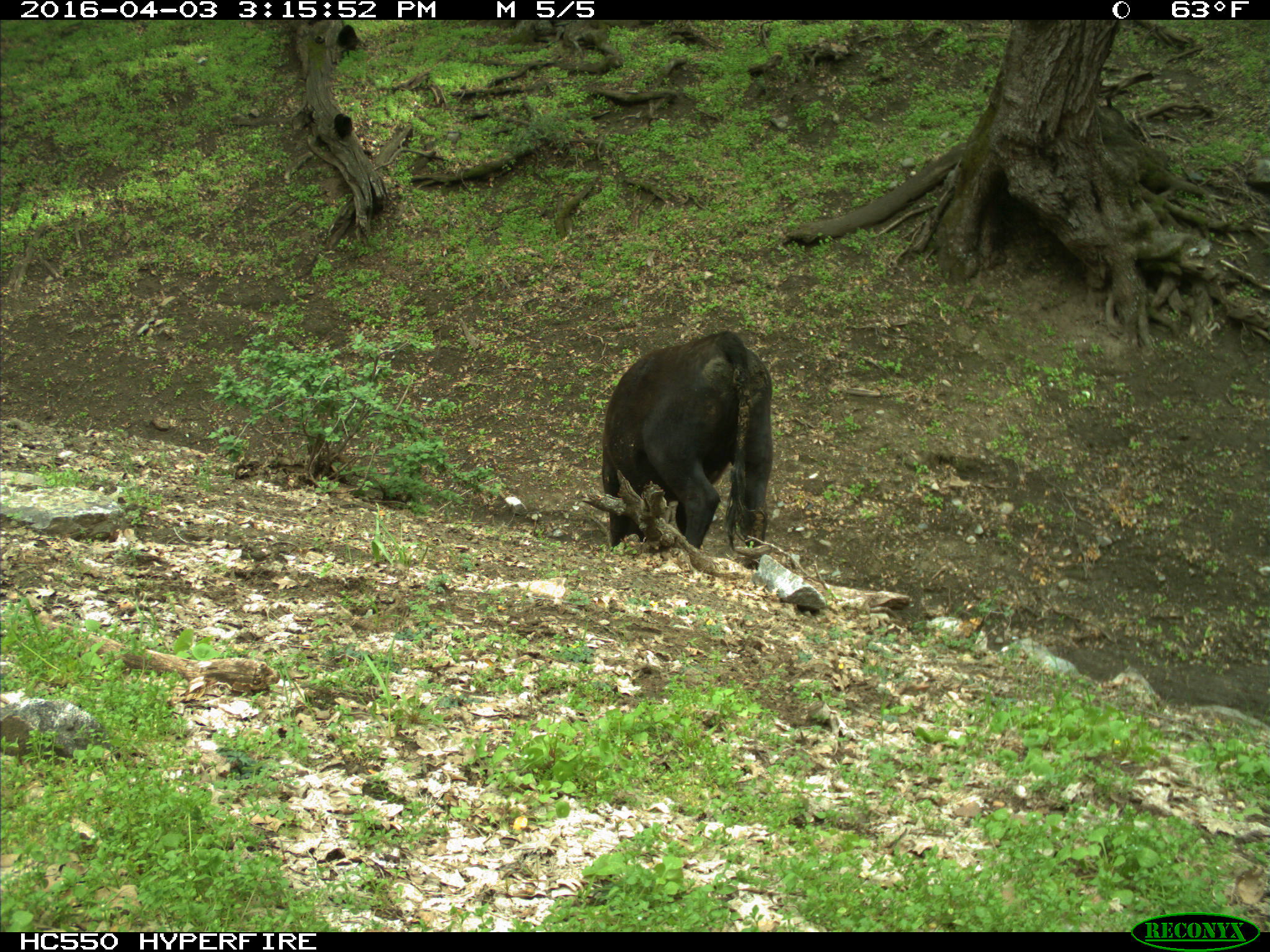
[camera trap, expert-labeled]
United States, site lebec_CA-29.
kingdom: Animalia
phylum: Chordata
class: Mammalia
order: Artiodactyla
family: Bovidae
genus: Bos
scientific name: Bos taurus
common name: domestic cow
Bos taurus (domestic cow).